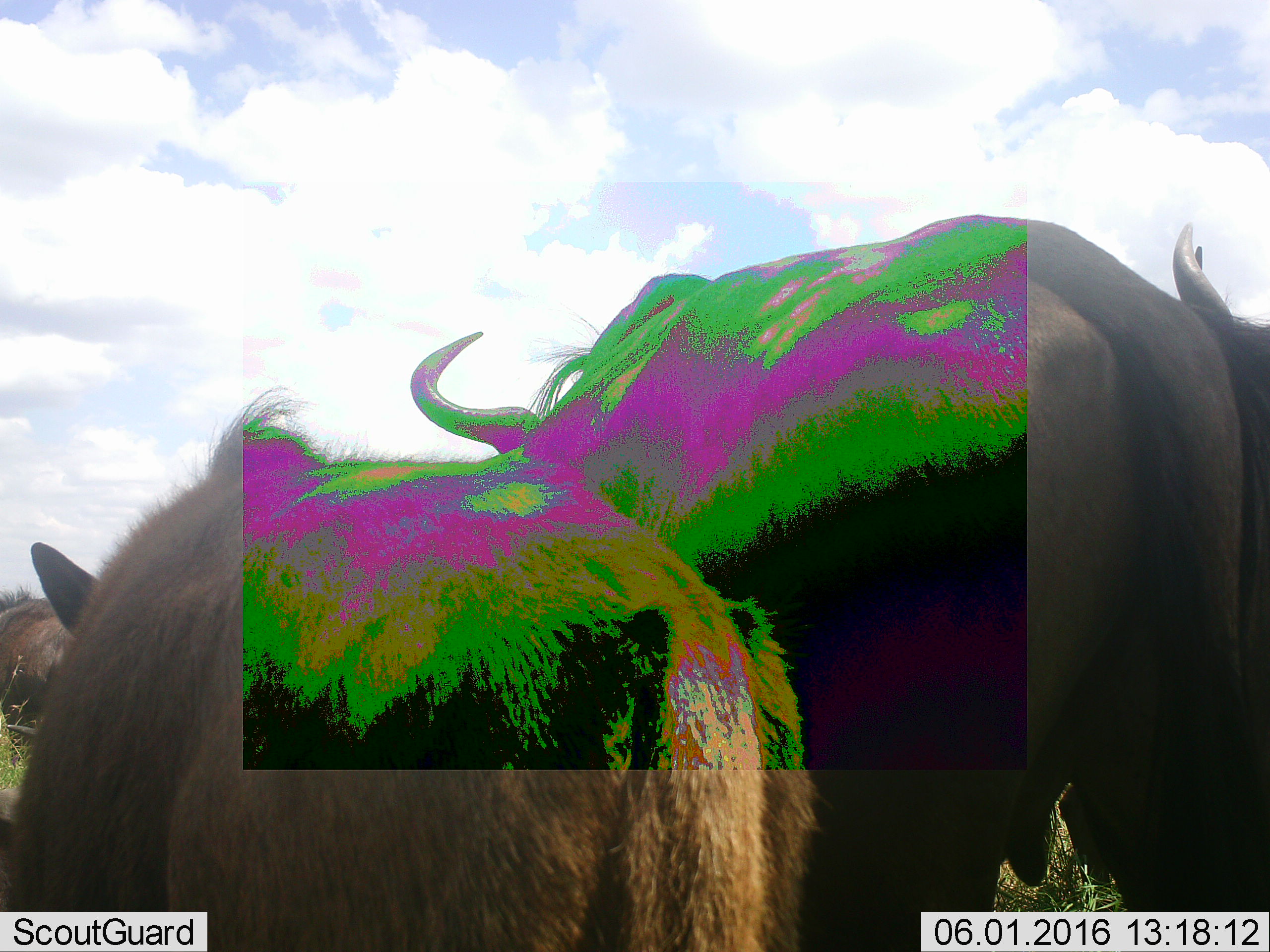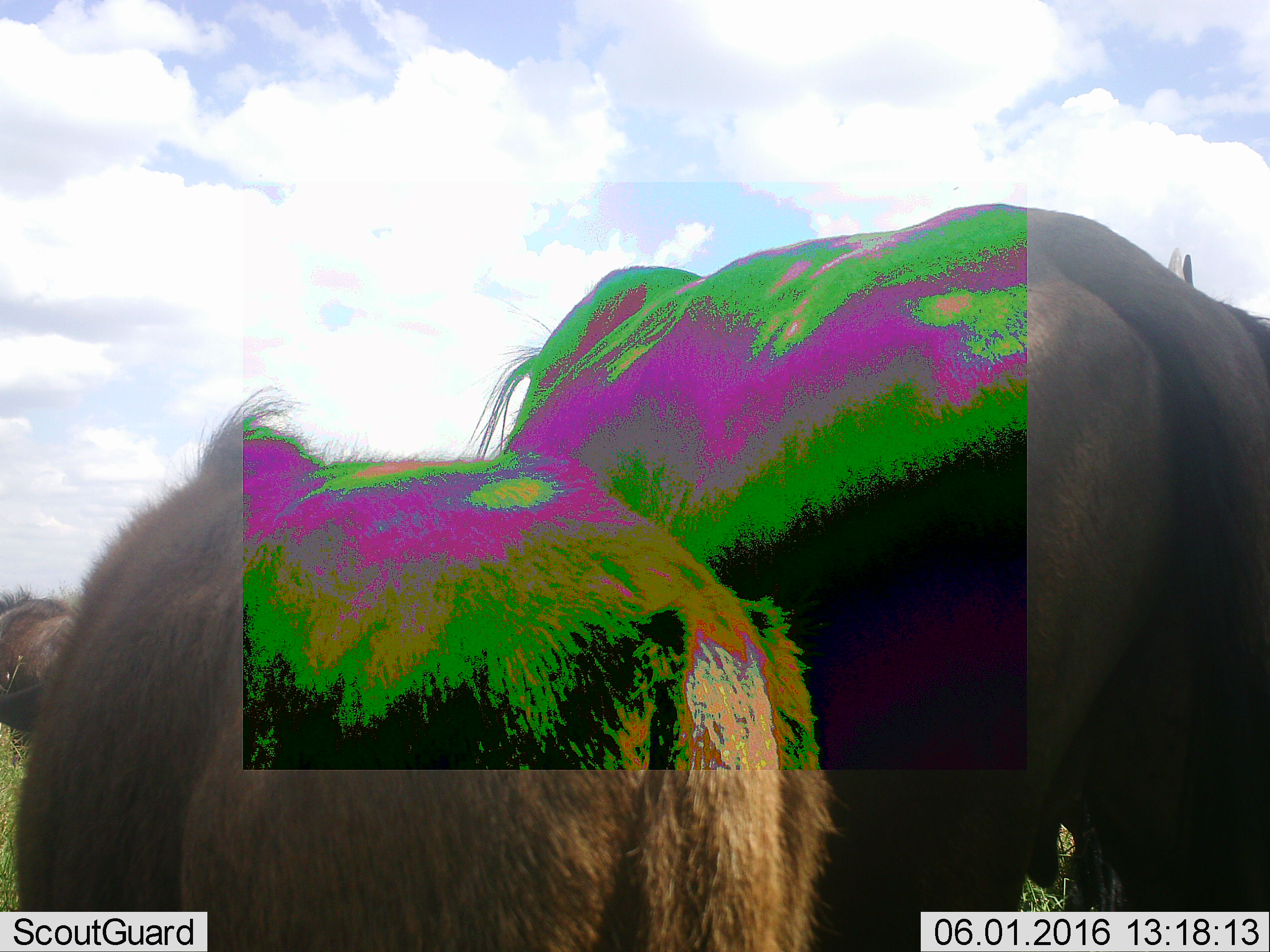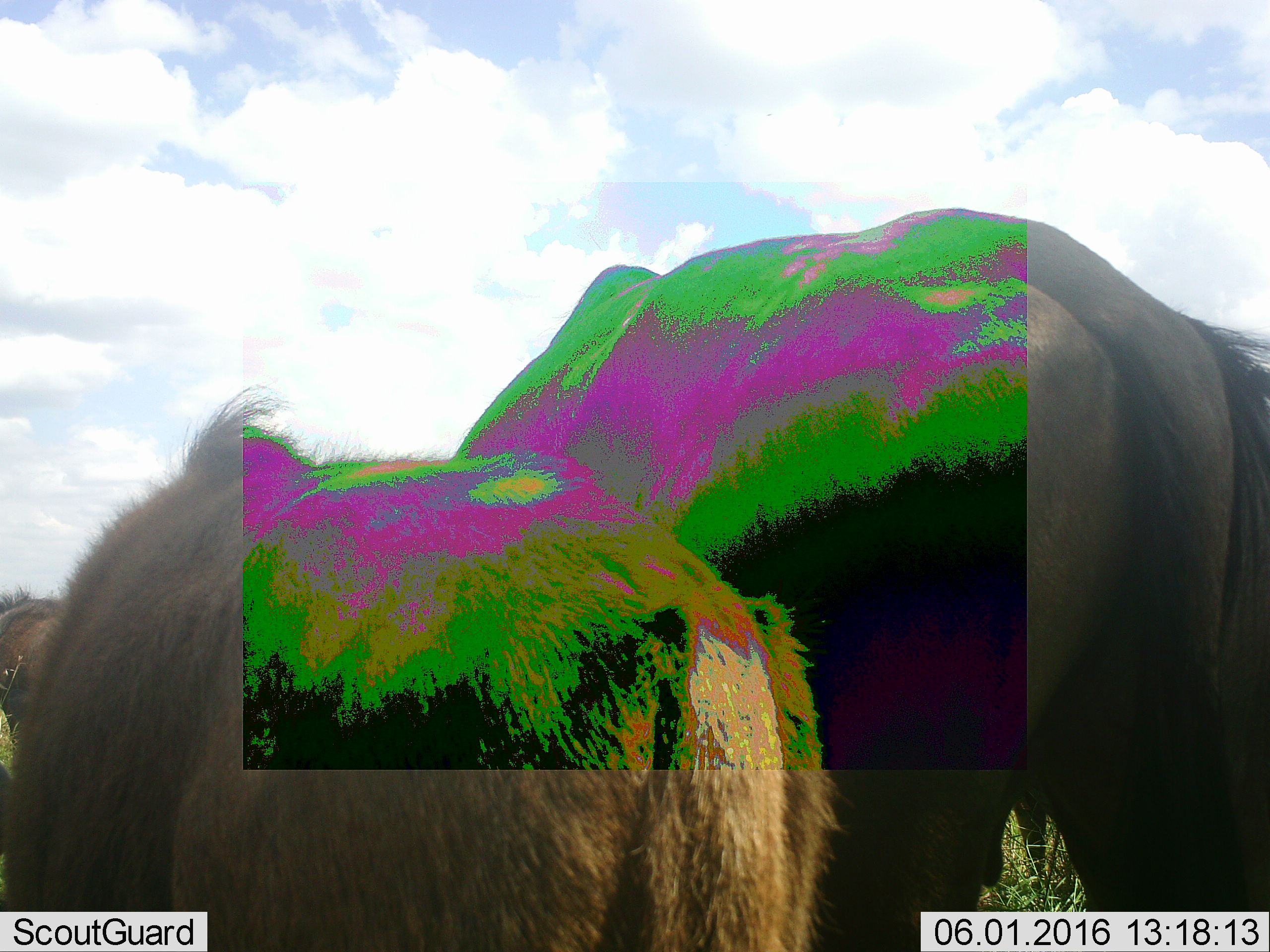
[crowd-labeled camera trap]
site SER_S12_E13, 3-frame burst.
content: unidentified animal